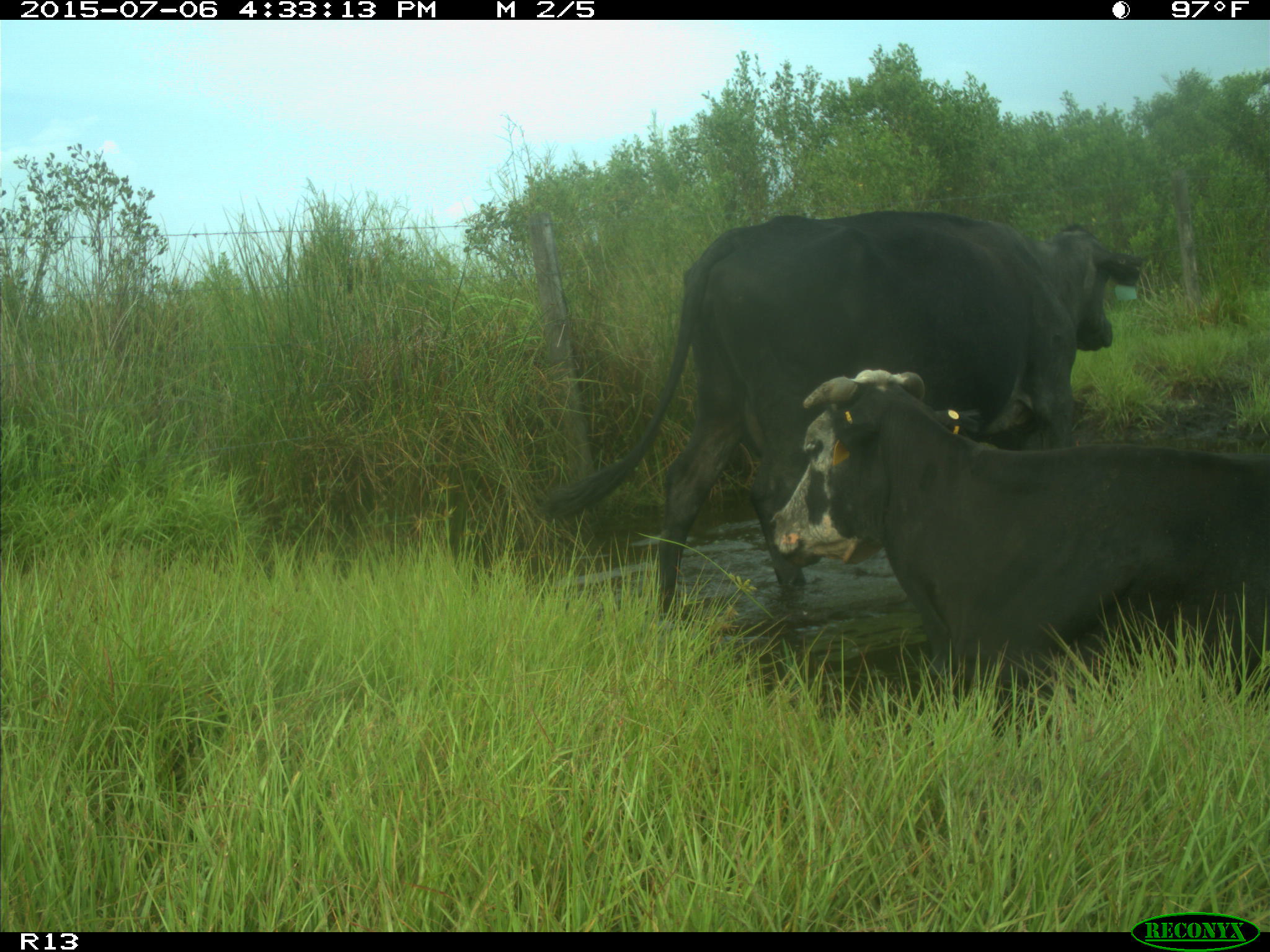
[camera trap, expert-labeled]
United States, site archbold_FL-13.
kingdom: Animalia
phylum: Chordata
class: Mammalia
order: Artiodactyla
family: Bovidae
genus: Bos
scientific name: Bos taurus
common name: domestic cow